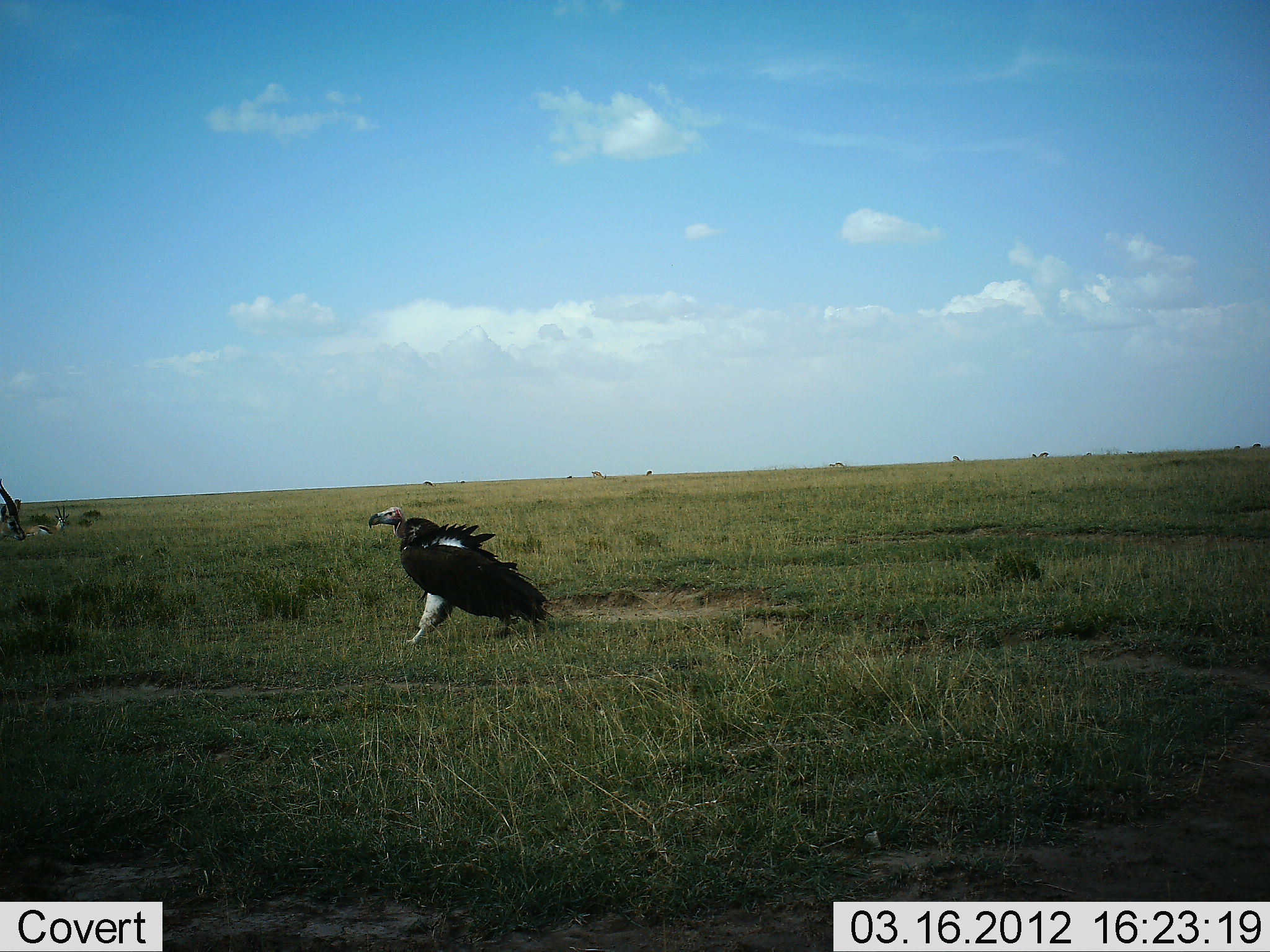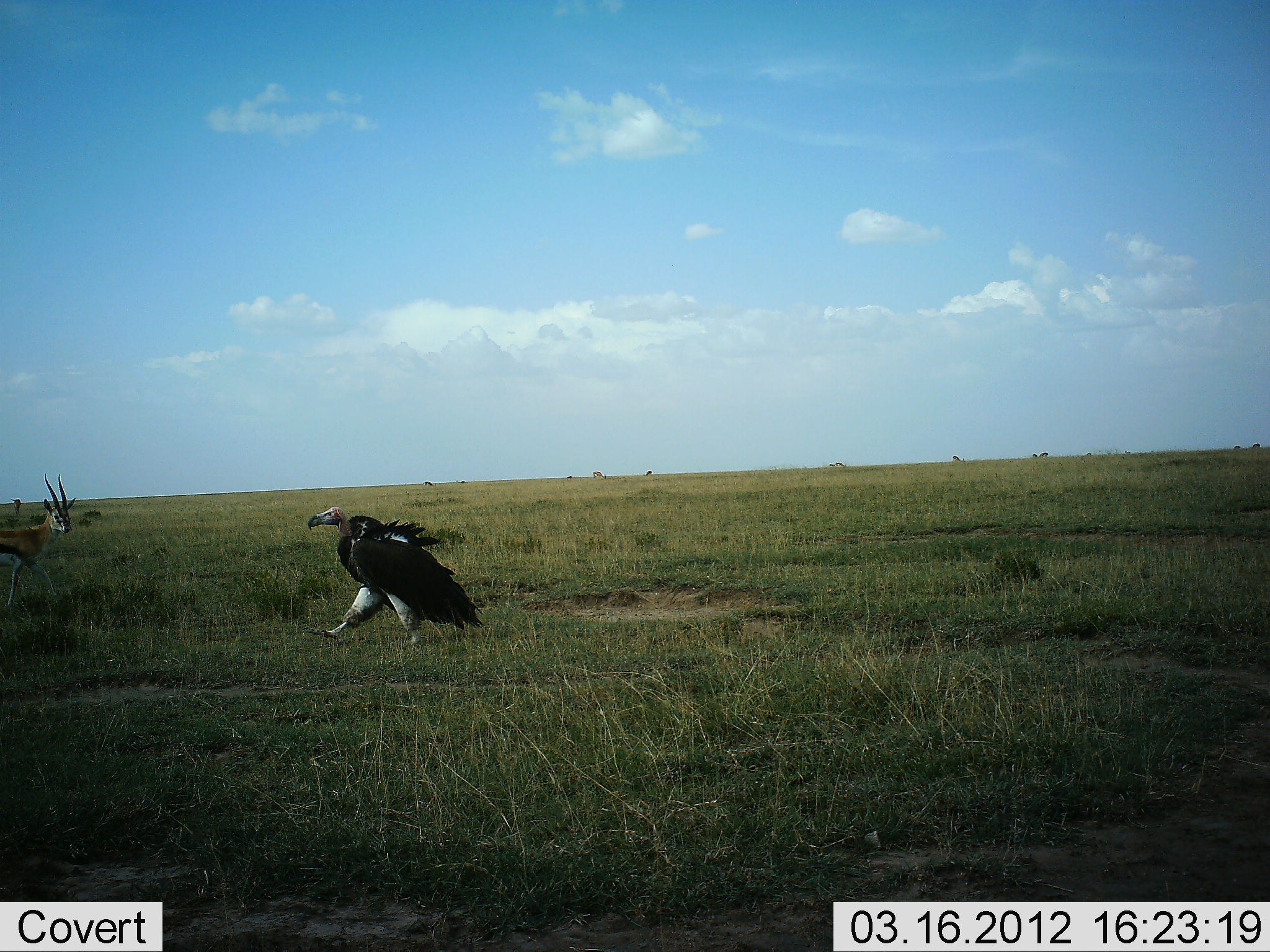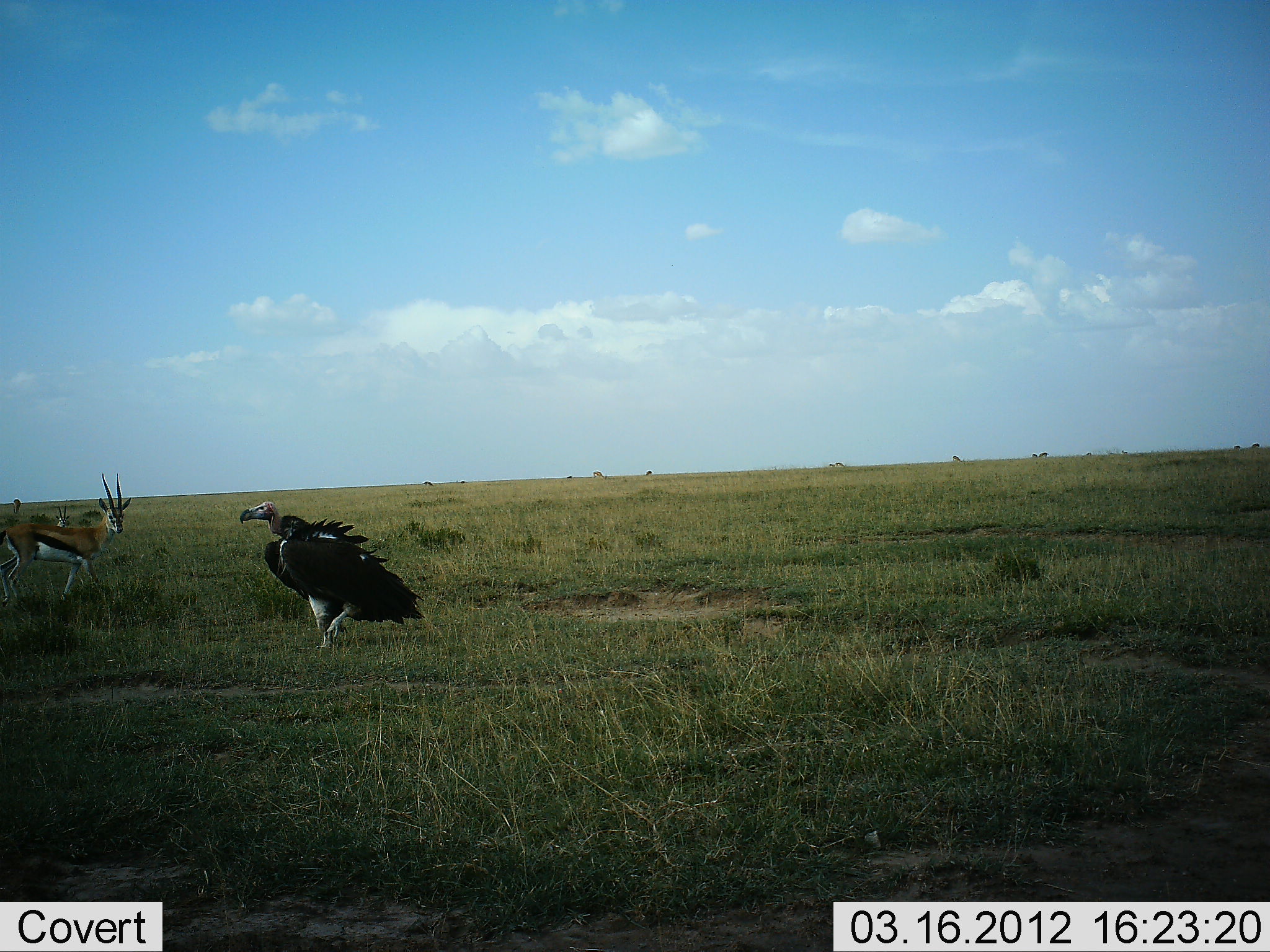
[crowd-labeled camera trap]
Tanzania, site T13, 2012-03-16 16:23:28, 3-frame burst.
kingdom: Animalia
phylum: Chordata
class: Mammalia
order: Artiodactyla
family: Bovidae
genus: Eudorcas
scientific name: Eudorcas thomsonii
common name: thomson's gazelle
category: gazellethomsons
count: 1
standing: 35%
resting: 18%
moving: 65%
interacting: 0%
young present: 0%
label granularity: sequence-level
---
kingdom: Animalia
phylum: Chordata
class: Aves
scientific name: Aves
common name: bird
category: otherbird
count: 1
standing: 19%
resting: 0%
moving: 95%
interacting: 0%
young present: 0%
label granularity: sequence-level